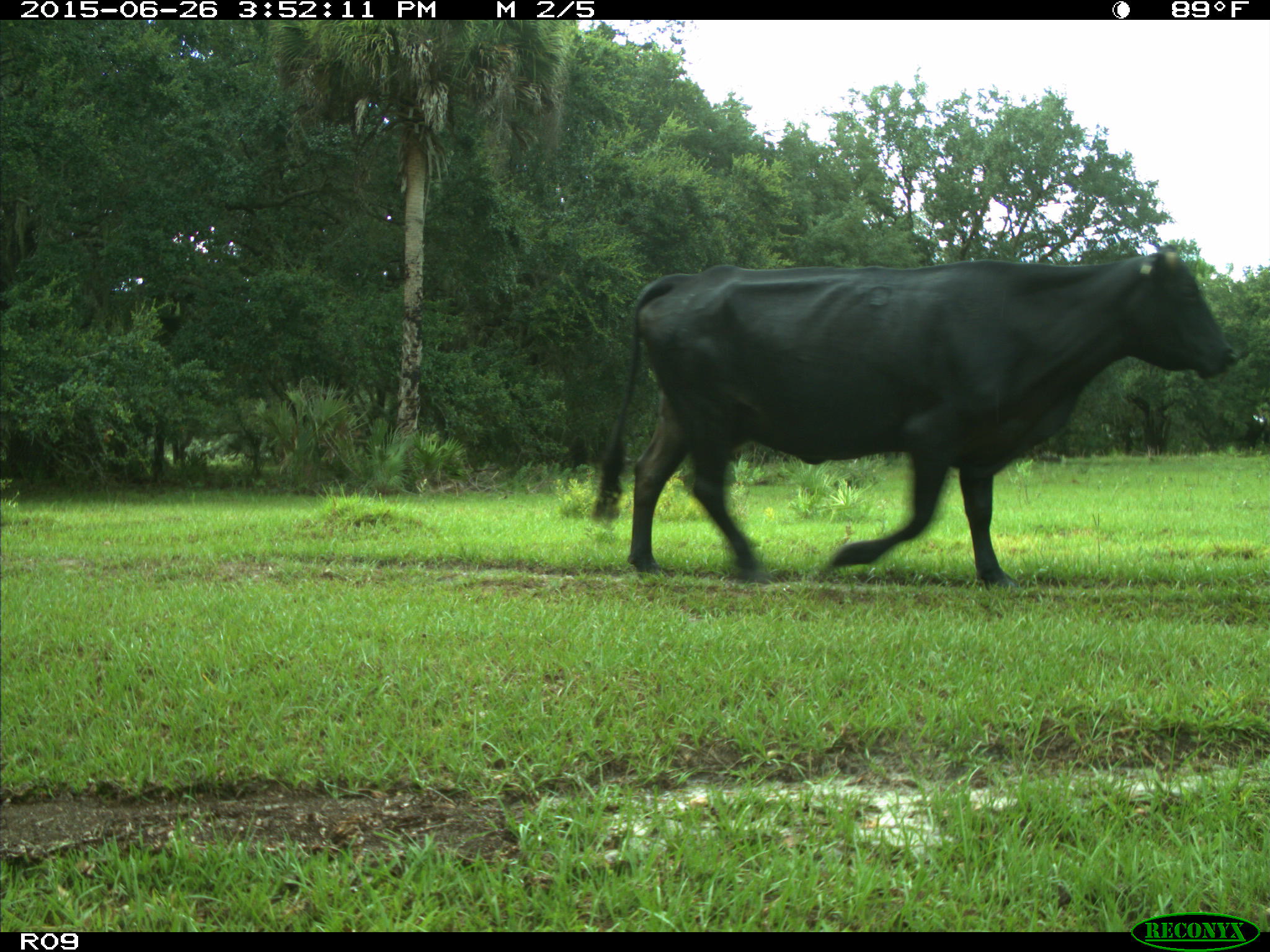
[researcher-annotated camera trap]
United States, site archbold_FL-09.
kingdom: Animalia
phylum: Chordata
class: Mammalia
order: Artiodactyla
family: Bovidae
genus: Bos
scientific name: Bos taurus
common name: domestic cow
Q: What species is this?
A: Bos taurus (domestic cow).